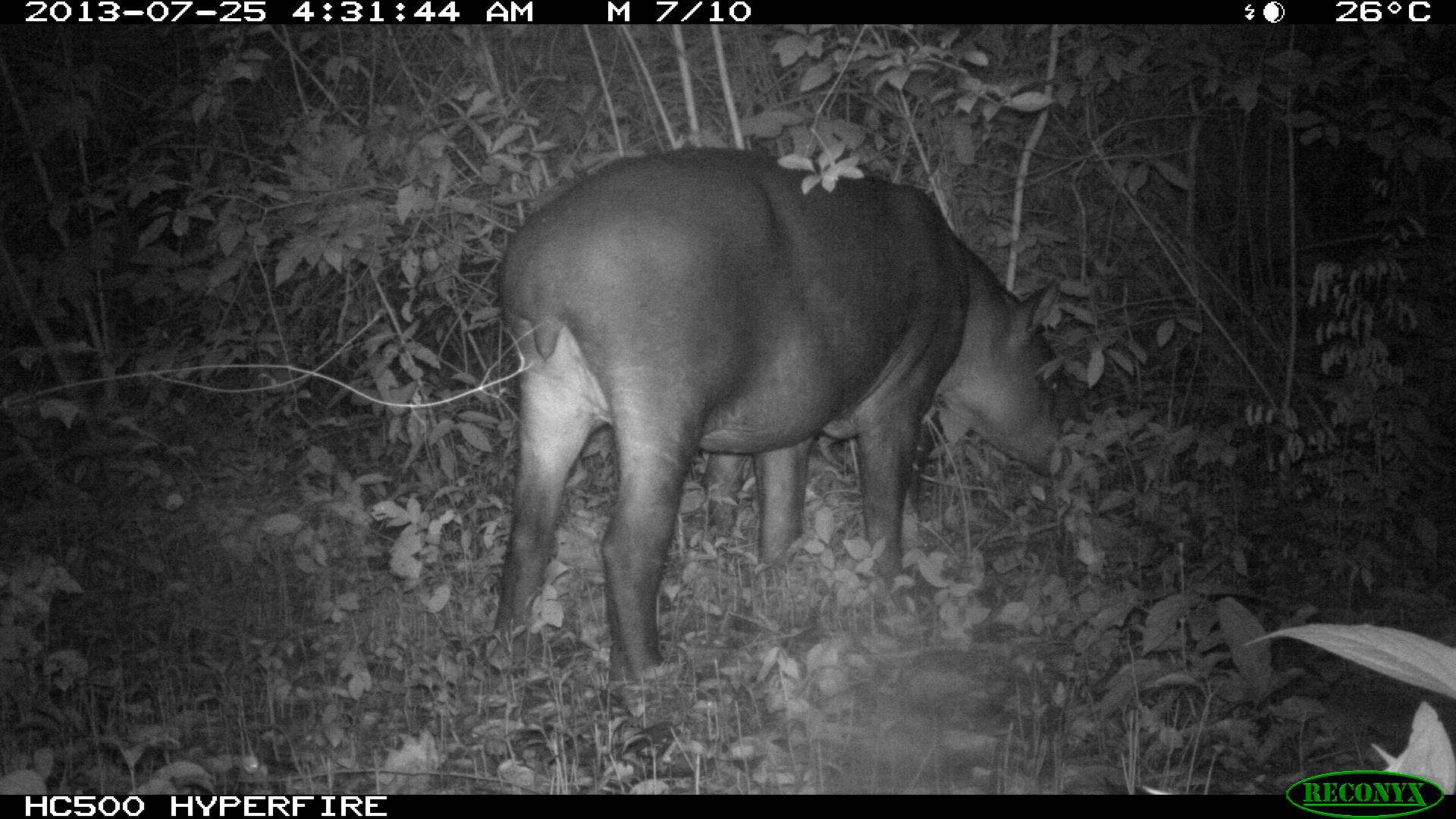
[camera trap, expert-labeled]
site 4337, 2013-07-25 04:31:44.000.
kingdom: Animalia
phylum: Chordata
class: Mammalia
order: Perissodactyla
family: Tapiridae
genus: Tapirus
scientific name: Tapirus bairdii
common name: baird's tapir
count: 2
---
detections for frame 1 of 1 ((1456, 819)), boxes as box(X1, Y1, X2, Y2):
tapirus bairdii: box(482, 146, 1069, 685)